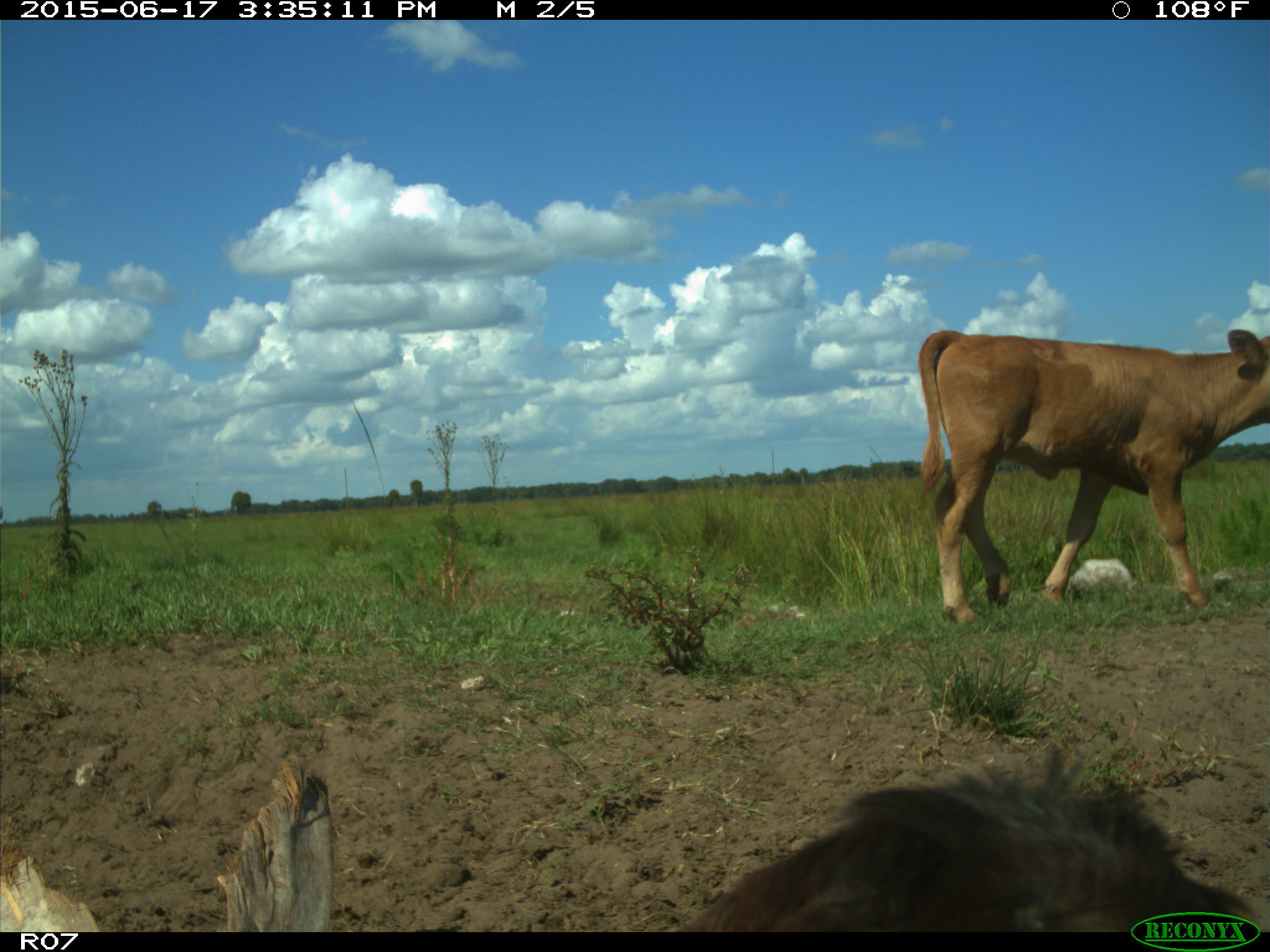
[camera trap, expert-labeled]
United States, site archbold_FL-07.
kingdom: Animalia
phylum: Chordata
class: Mammalia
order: Artiodactyla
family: Bovidae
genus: Bos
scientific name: Bos taurus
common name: domestic cow